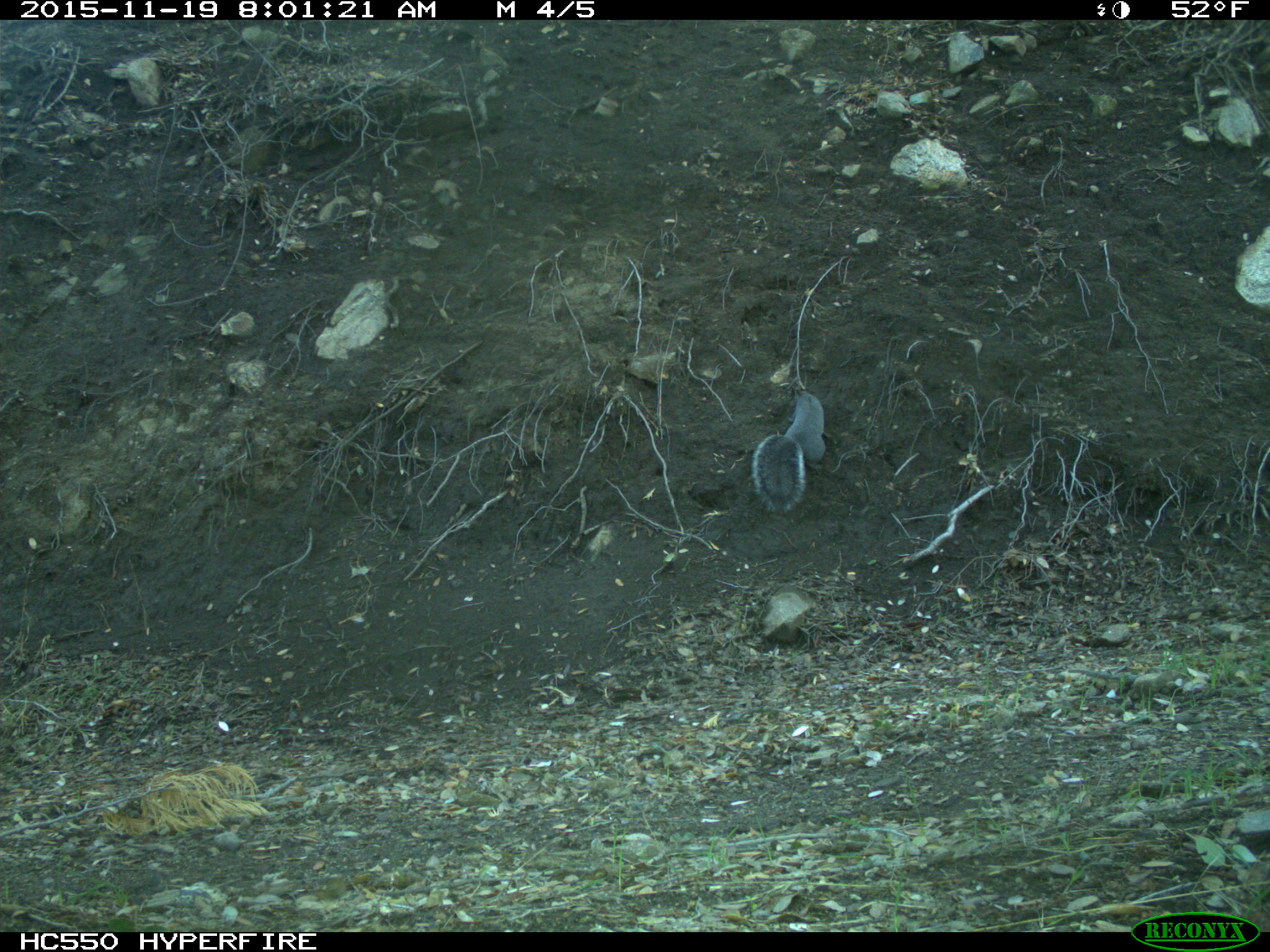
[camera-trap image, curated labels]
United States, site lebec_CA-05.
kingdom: Animalia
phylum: Chordata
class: Mammalia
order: Rodentia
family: Sciuridae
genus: Sciurus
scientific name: Sciurus carolinensis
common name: eastern gray squirrel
Sciurus carolinensis (eastern gray squirrel).